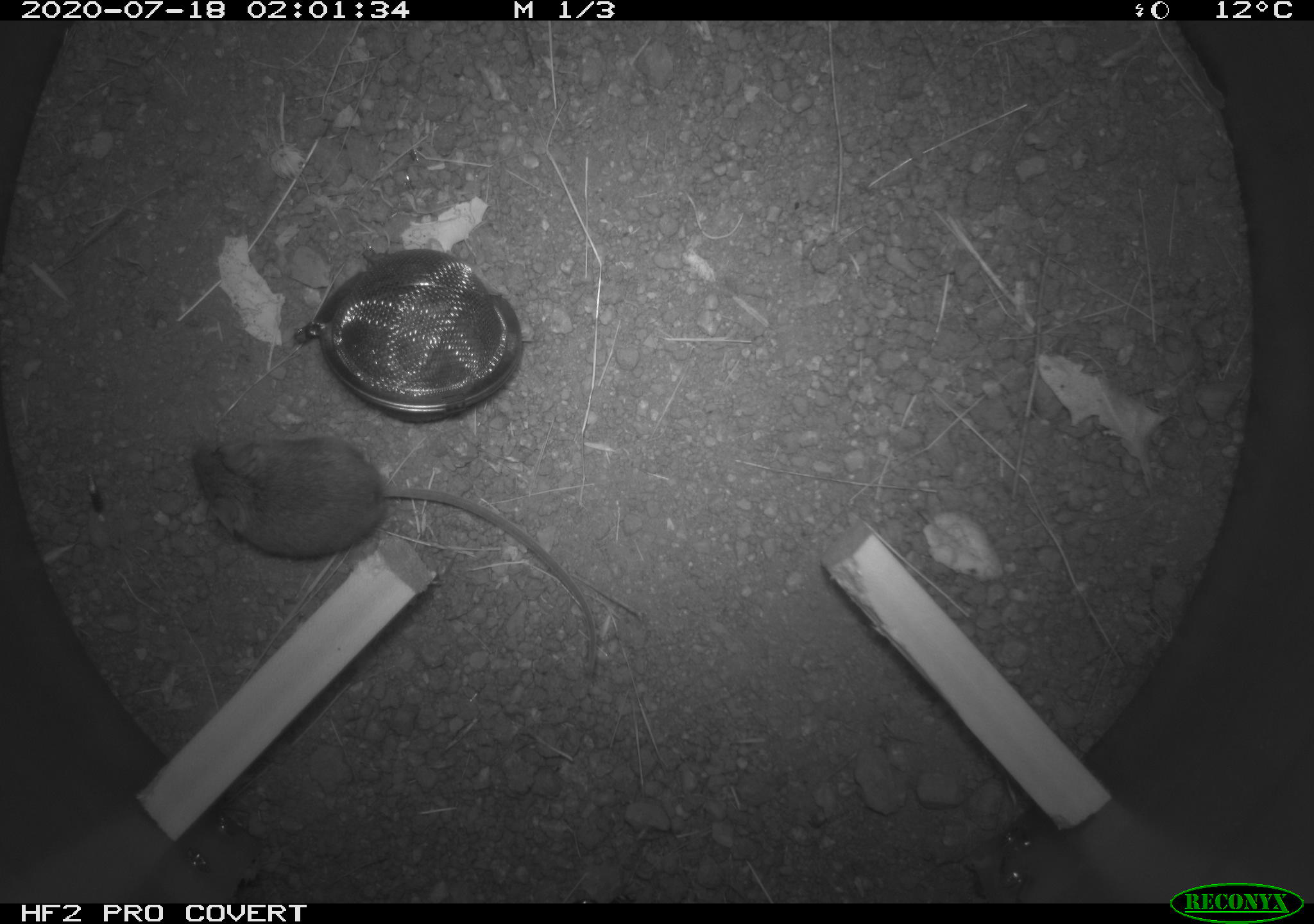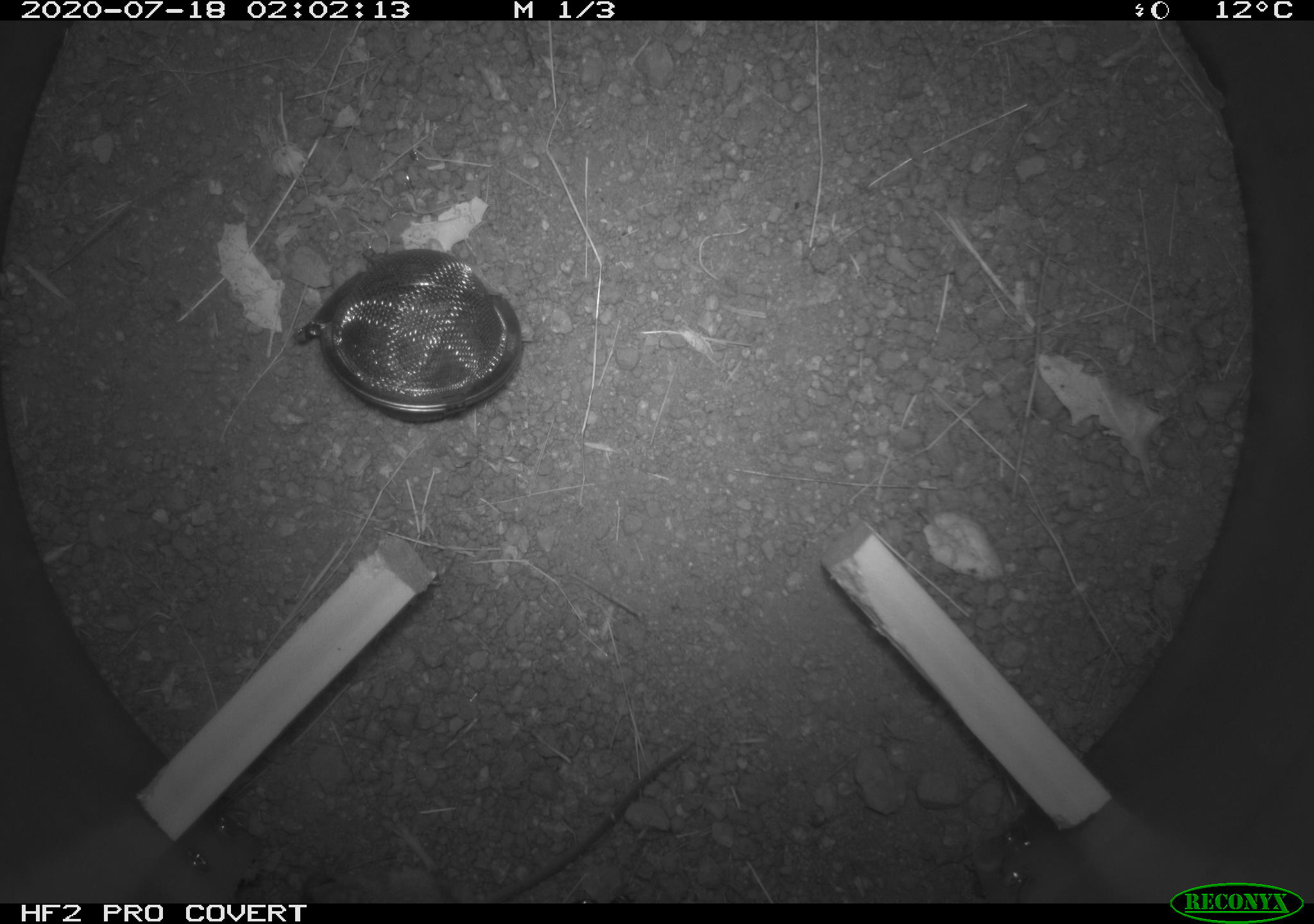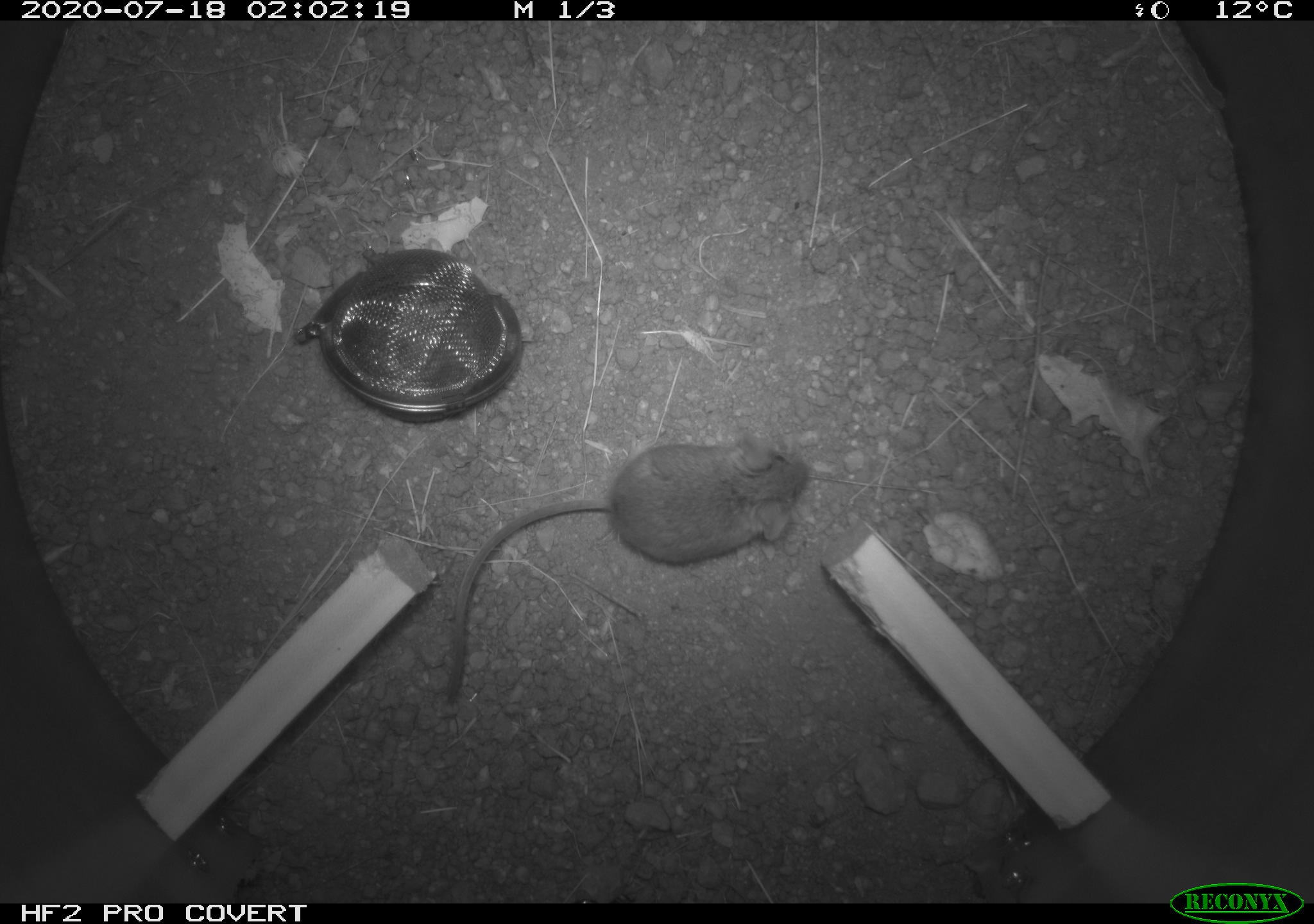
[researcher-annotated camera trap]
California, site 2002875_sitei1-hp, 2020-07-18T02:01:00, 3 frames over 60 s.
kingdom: Animalia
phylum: Chordata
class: Mammalia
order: Rodentia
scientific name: Rodentia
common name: rodent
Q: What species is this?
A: Rodent (Rodentia).